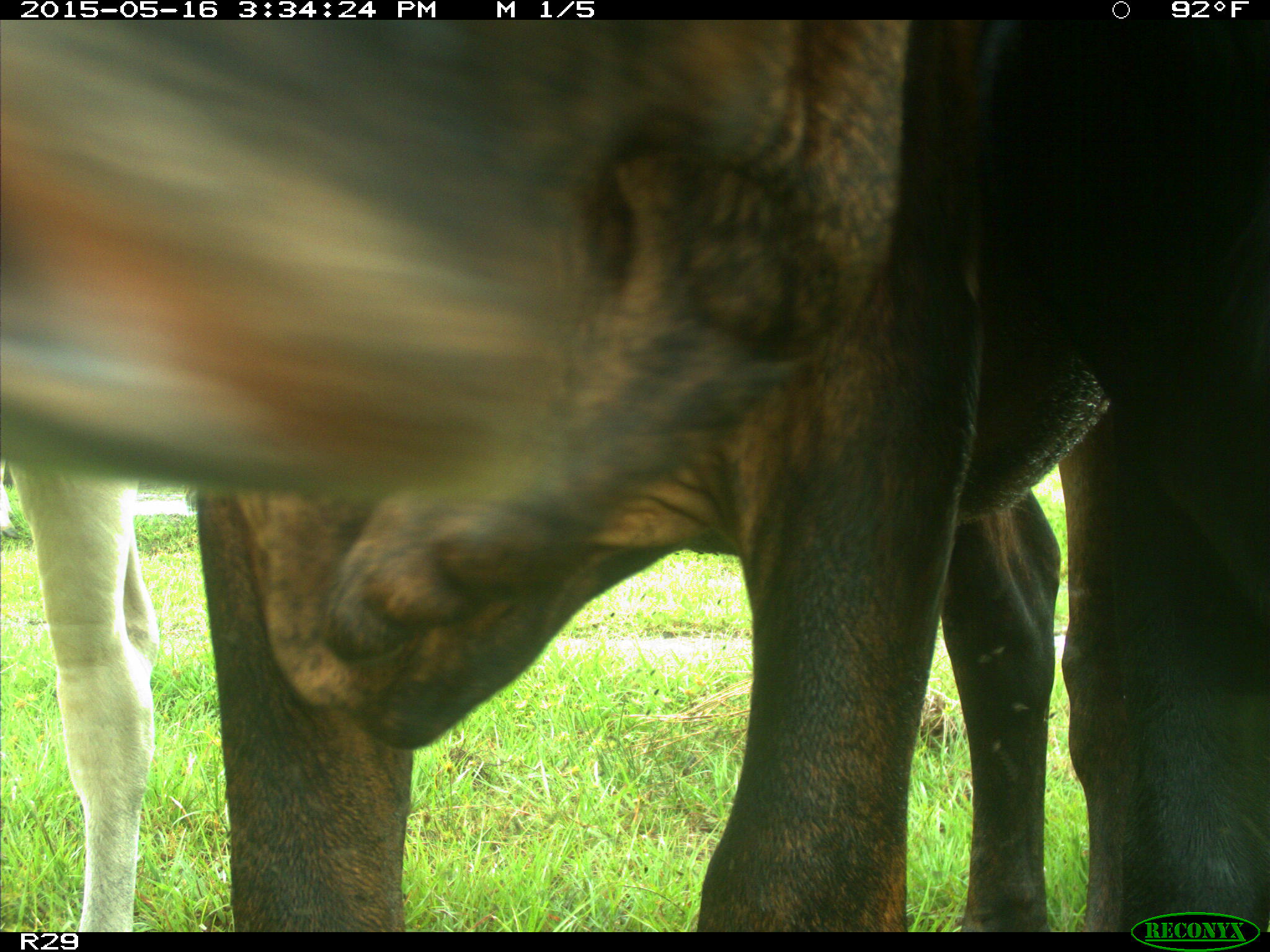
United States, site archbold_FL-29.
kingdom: Animalia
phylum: Chordata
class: Mammalia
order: Artiodactyla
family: Bovidae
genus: Bos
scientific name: Bos taurus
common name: domestic cow